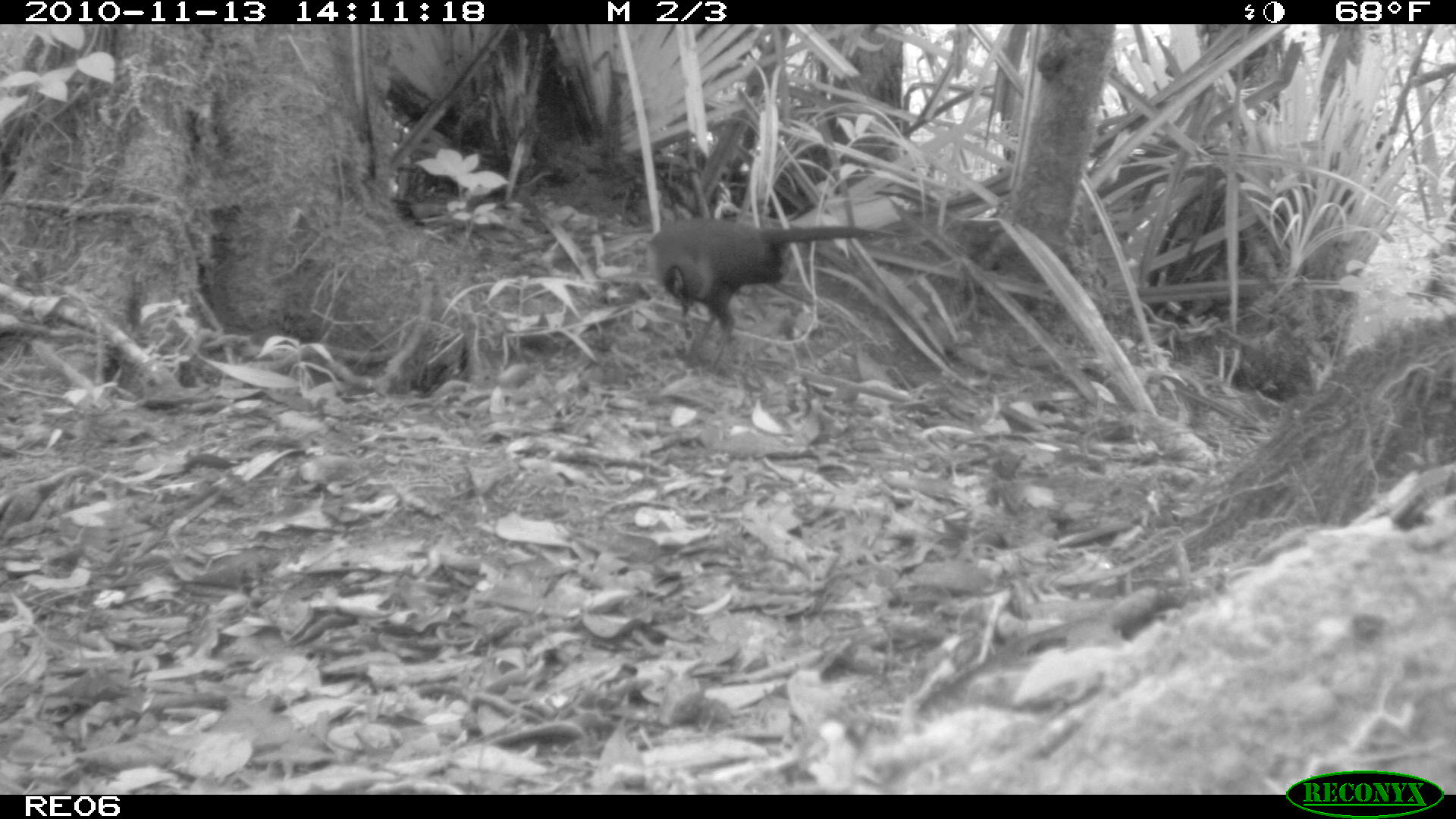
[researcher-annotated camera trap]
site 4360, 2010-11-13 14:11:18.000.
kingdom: Animalia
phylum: Chordata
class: Aves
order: Cuculiformes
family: Cuculidae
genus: Coua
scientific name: Coua serriana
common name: red-breasted coua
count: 1